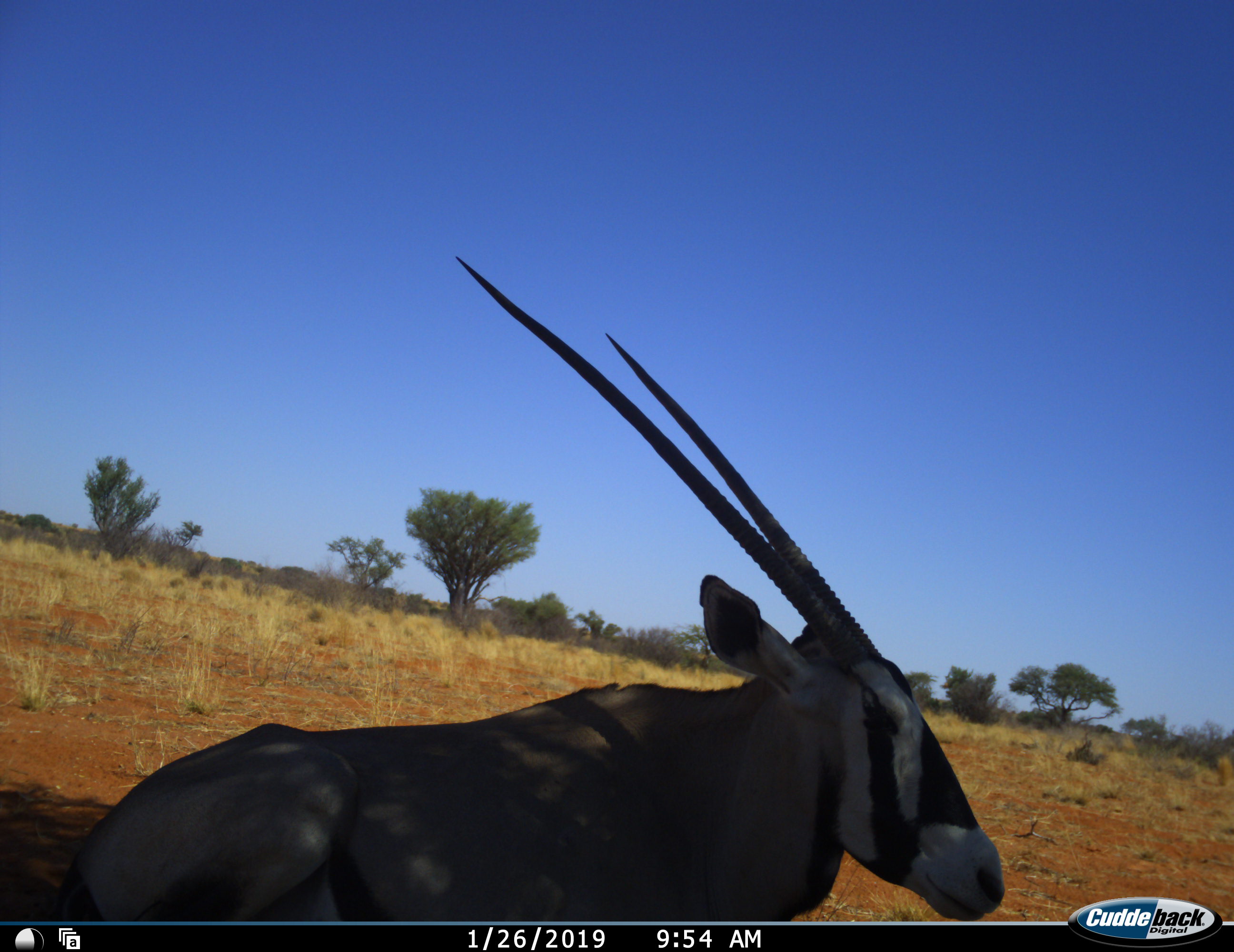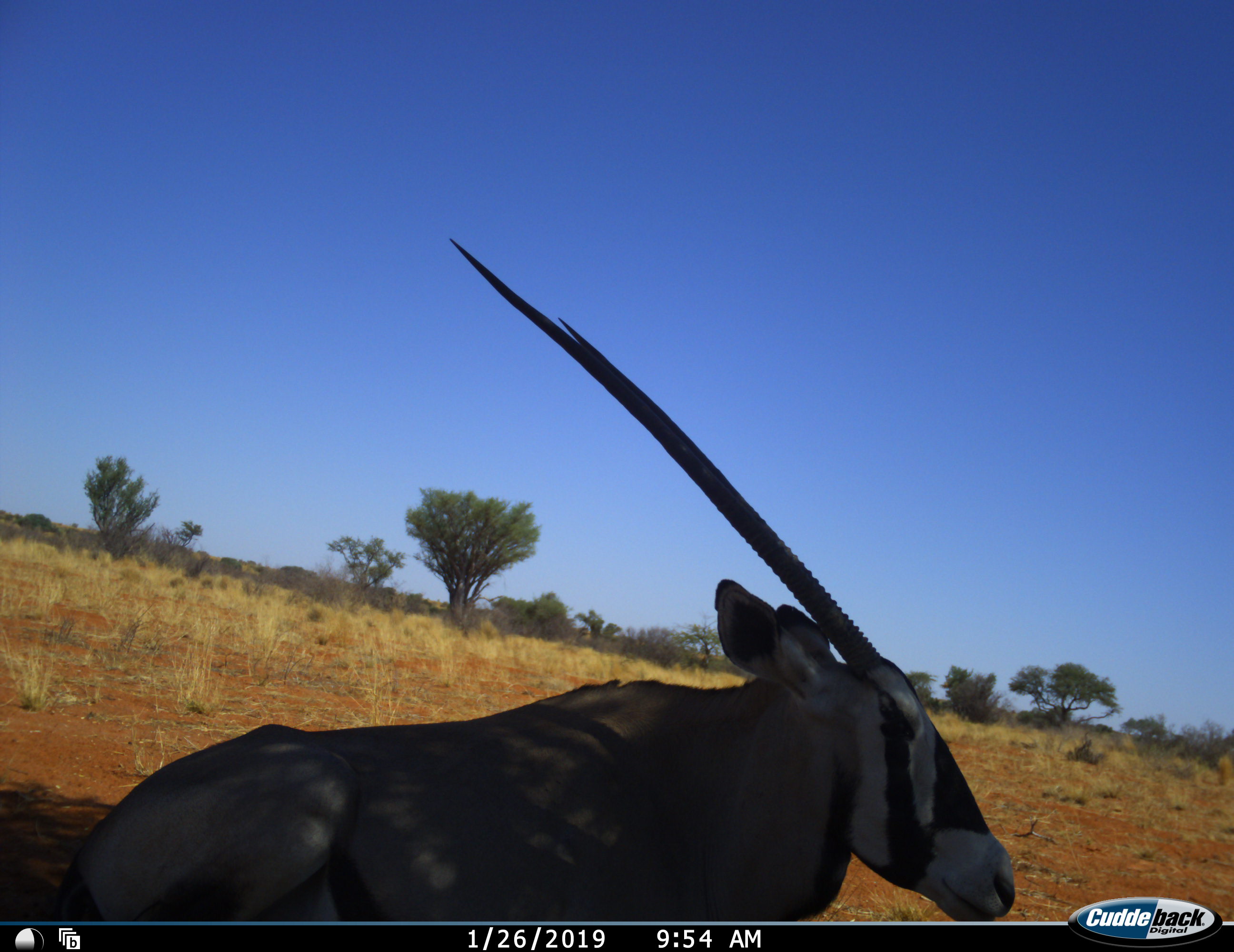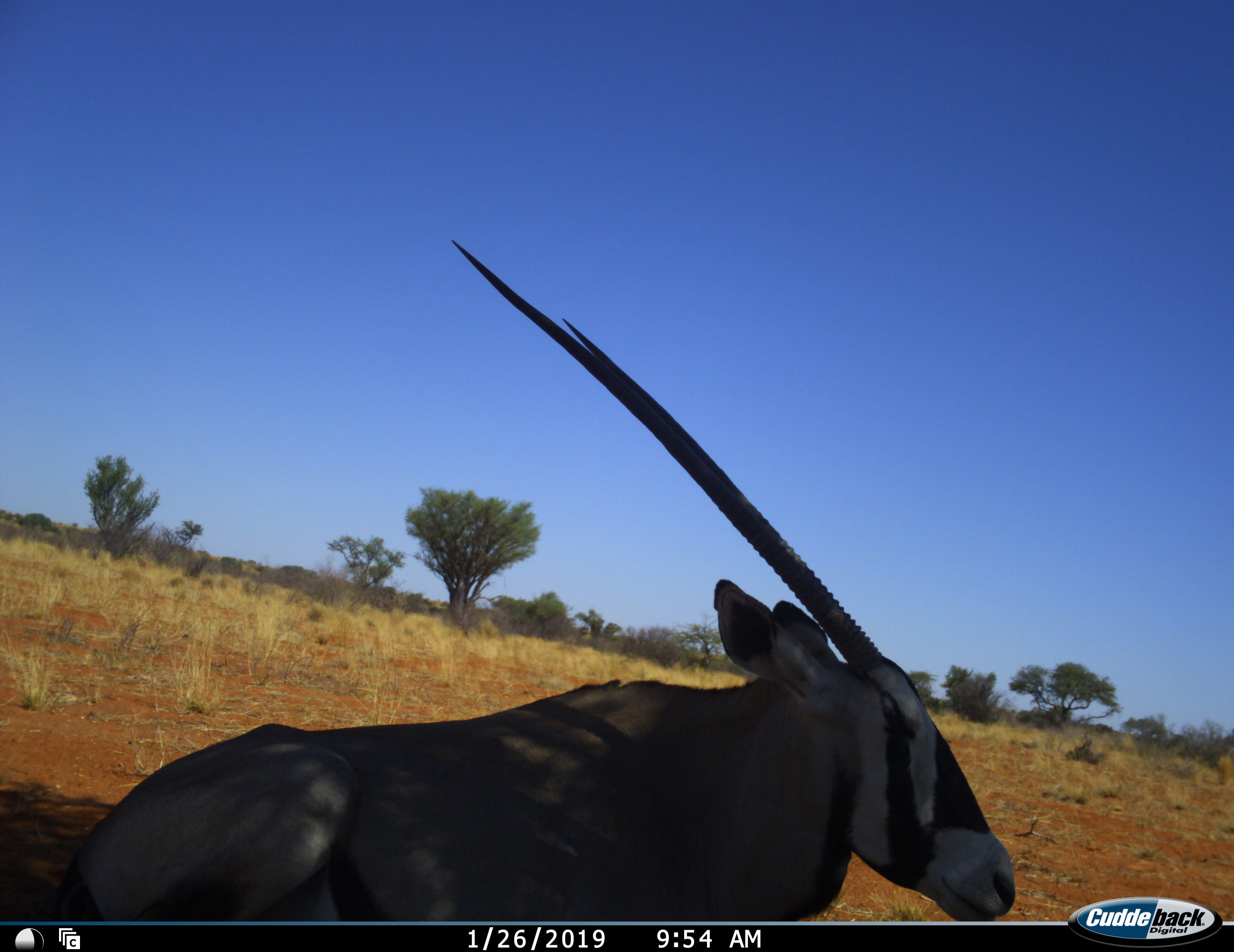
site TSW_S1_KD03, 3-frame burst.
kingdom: Animalia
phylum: Chordata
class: Mammalia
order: Artiodactyla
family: Bovidae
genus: Oryx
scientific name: Oryx gazella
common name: gemsbok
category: oryx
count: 1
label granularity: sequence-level